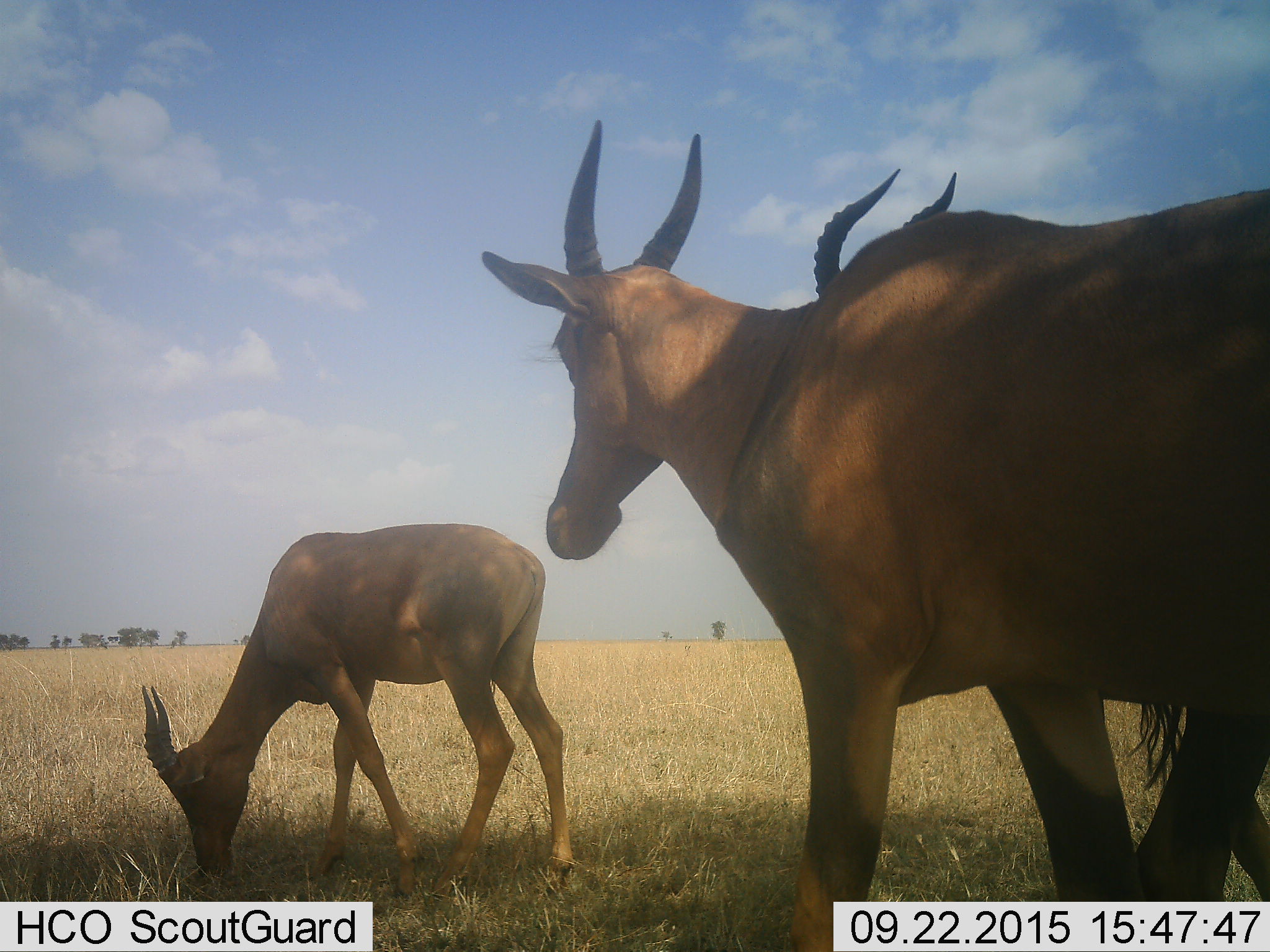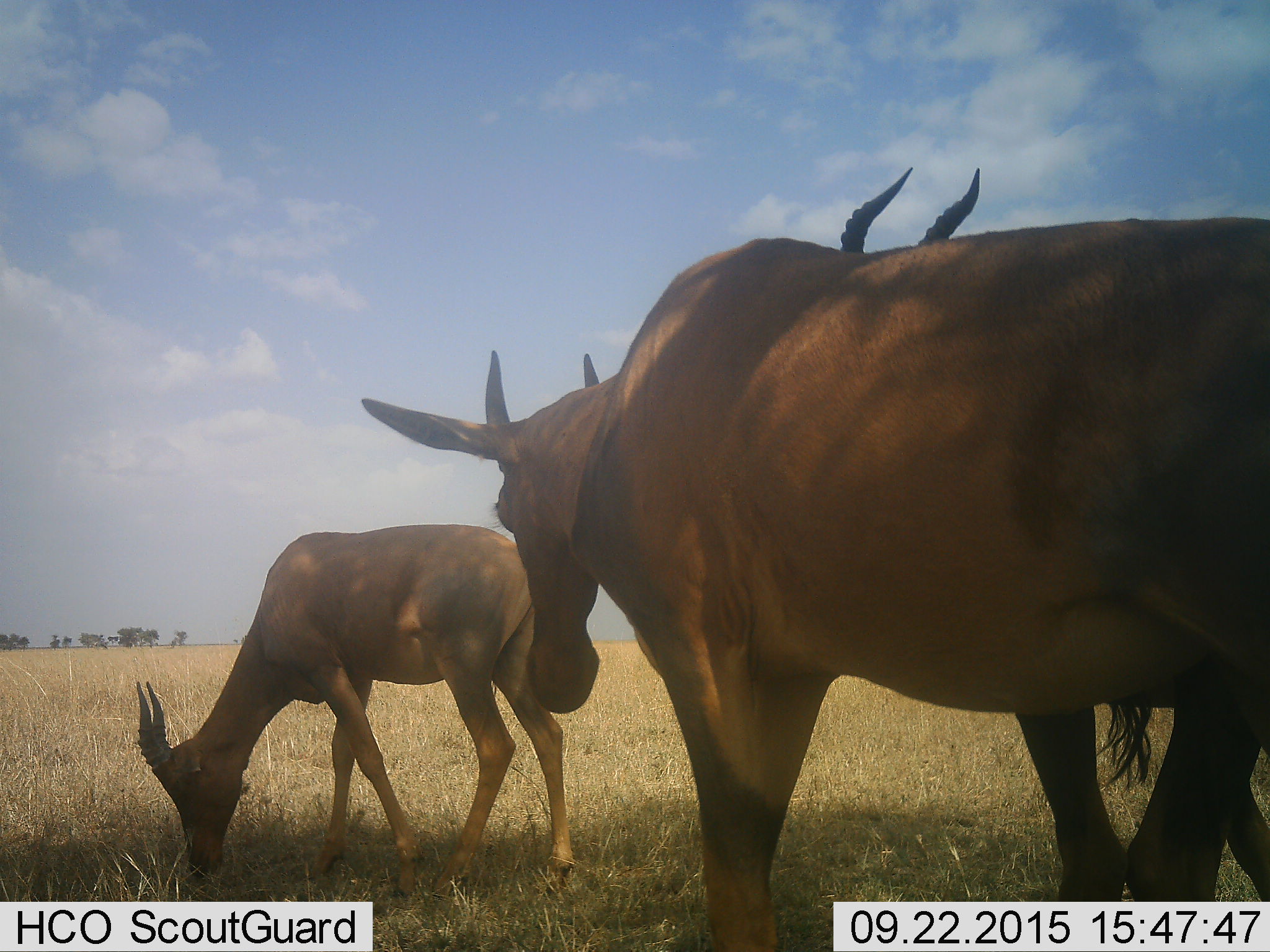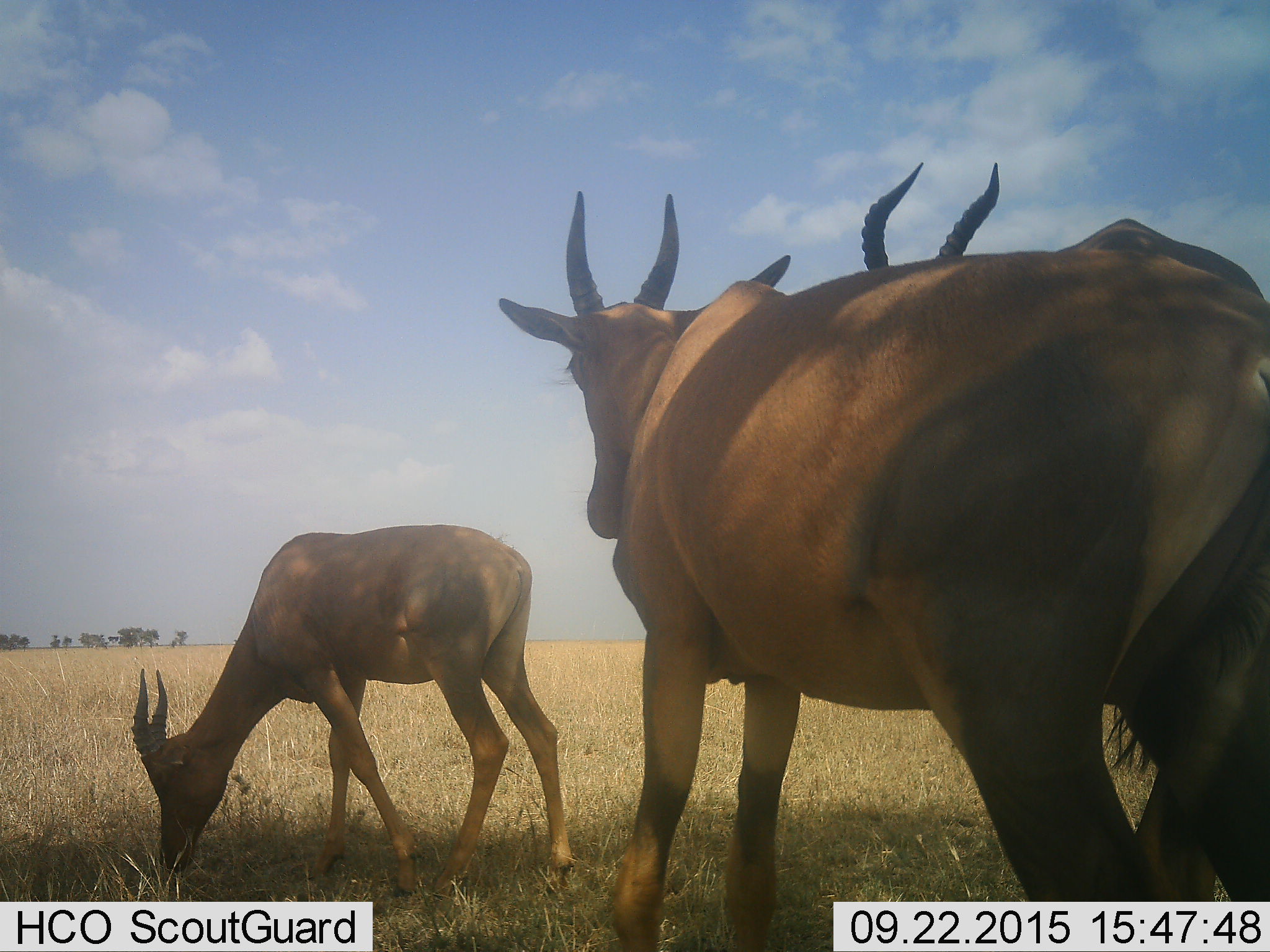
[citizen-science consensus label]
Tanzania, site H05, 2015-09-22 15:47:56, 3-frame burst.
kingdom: Animalia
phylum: Chordata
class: Mammalia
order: Artiodactyla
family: Bovidae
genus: Damaliscus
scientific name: Damaliscus lunatus jimela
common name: topi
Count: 3.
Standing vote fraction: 50%.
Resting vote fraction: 0%.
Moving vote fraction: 50%.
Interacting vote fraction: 0%.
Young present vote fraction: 17%.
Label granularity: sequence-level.